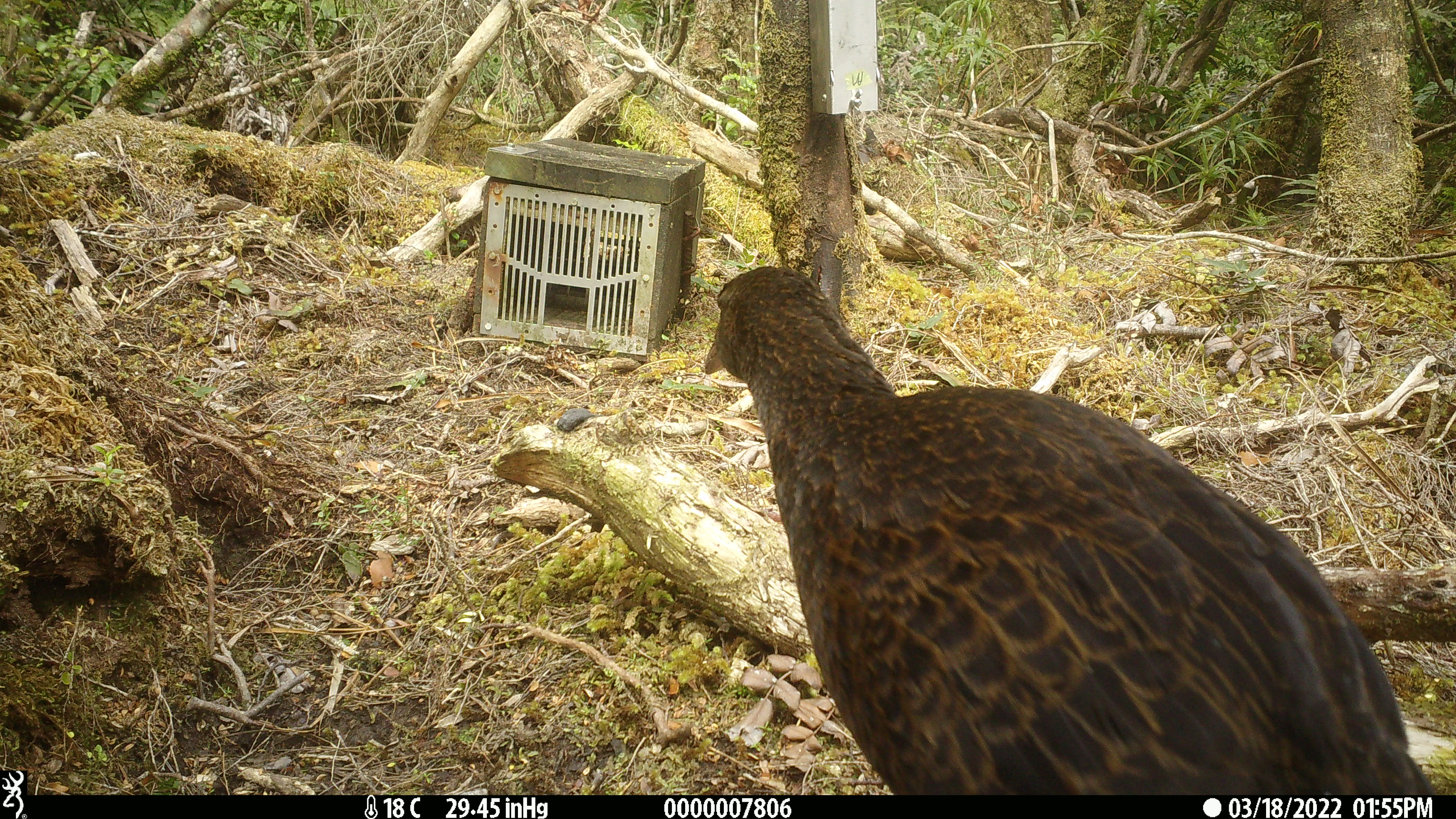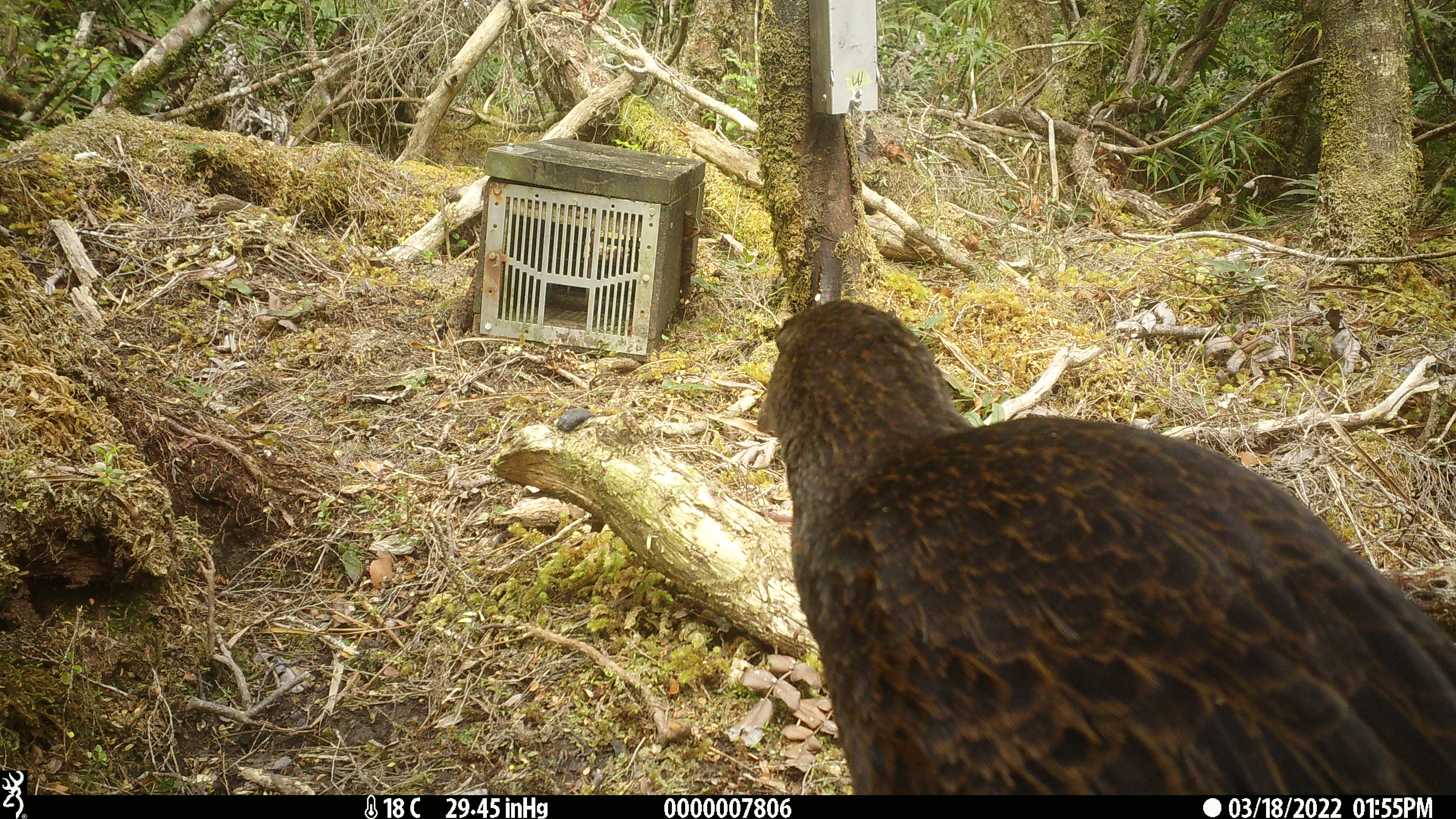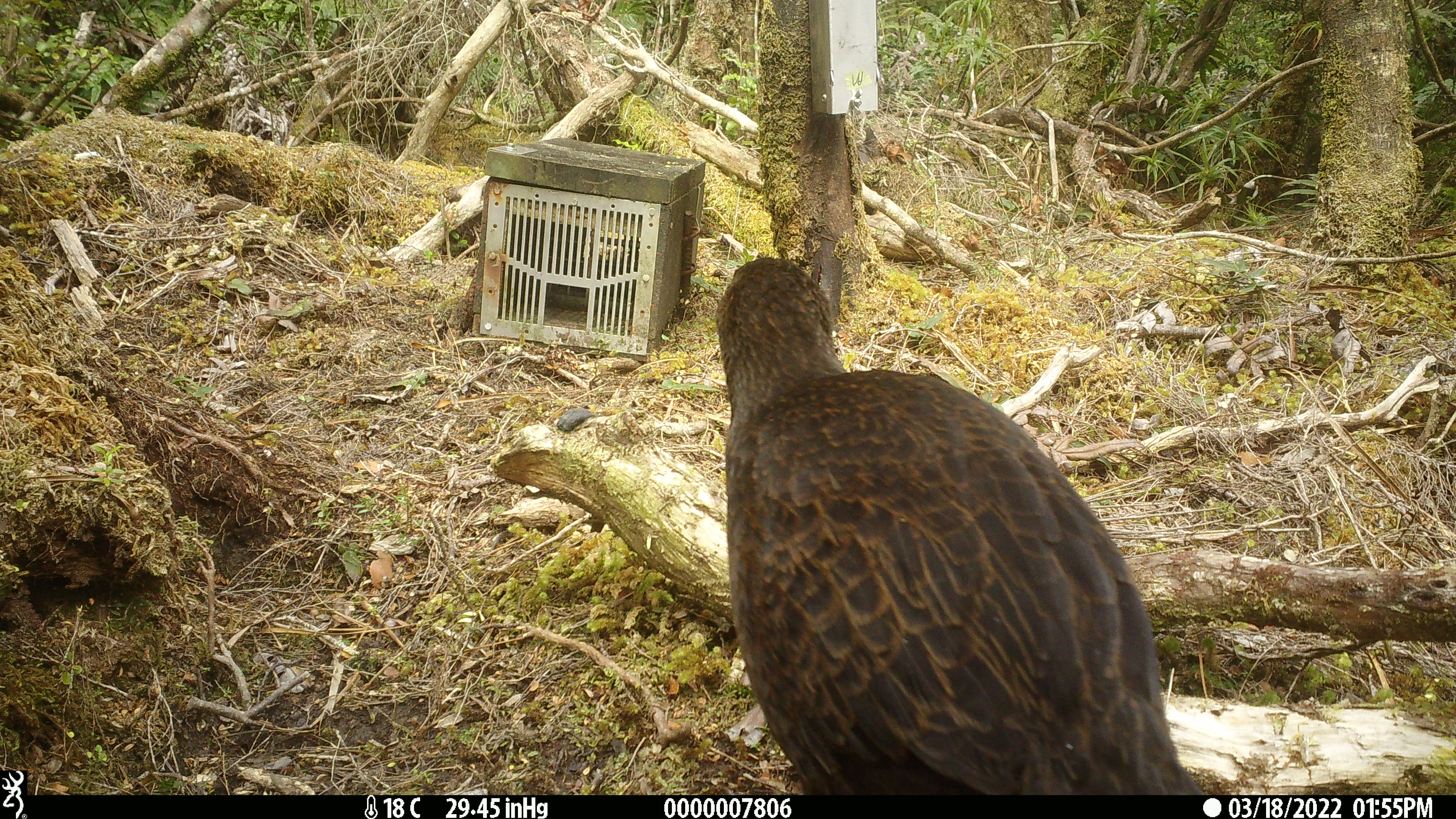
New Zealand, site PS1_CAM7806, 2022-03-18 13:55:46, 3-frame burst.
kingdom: Animalia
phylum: Chordata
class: Aves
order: Gruiformes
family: Rallidae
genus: Gallirallus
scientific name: Gallirallus australis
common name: weka